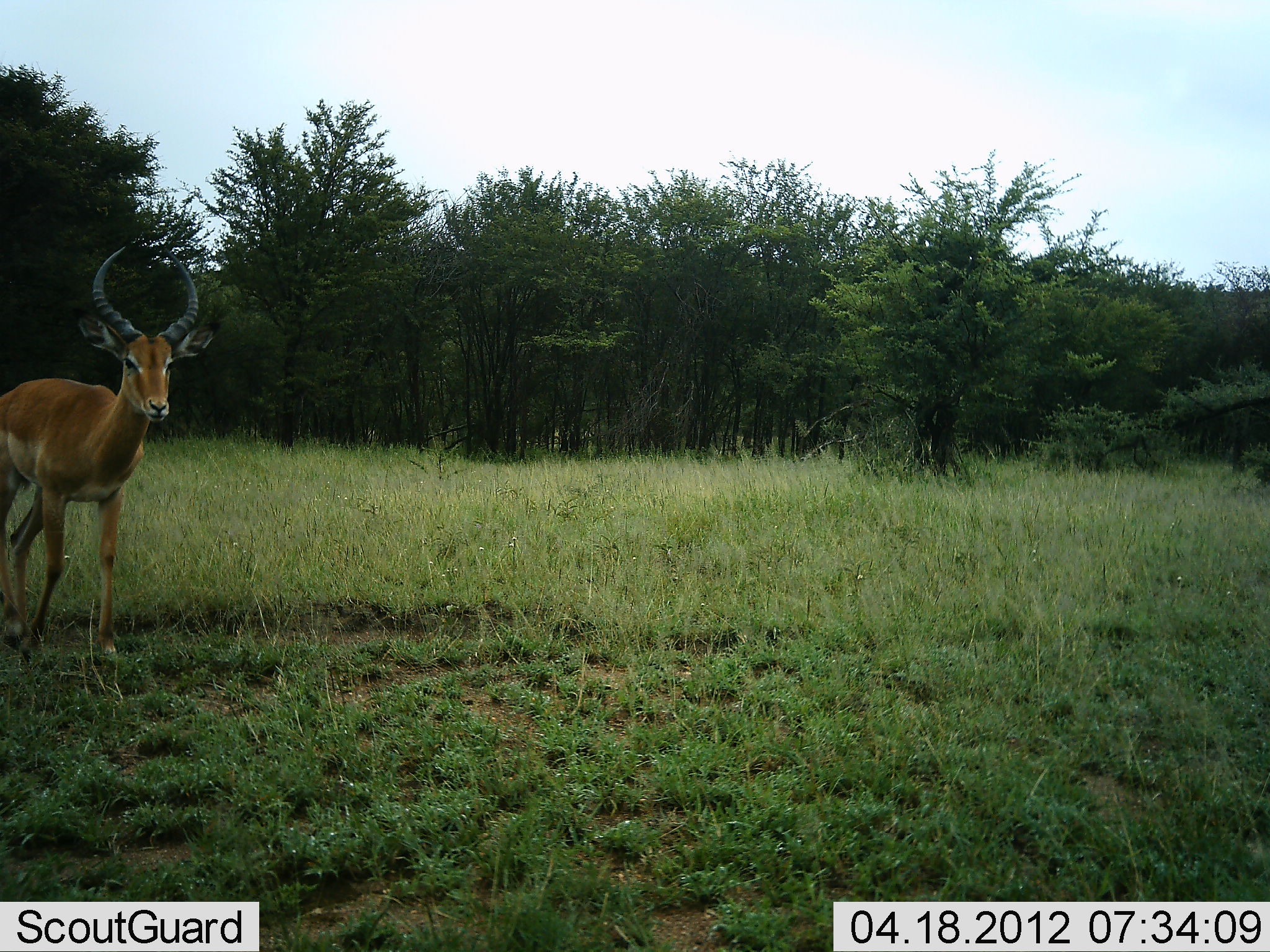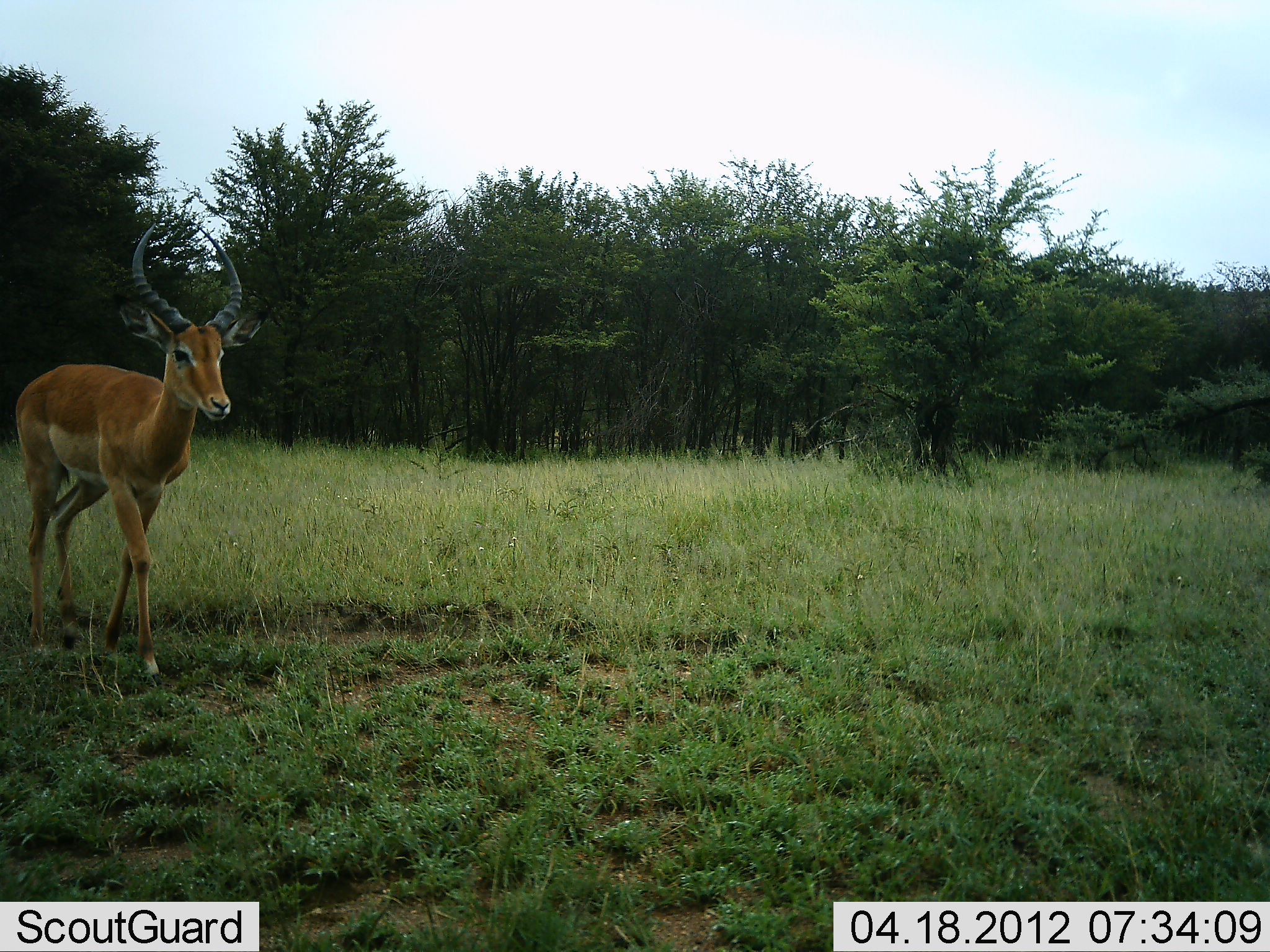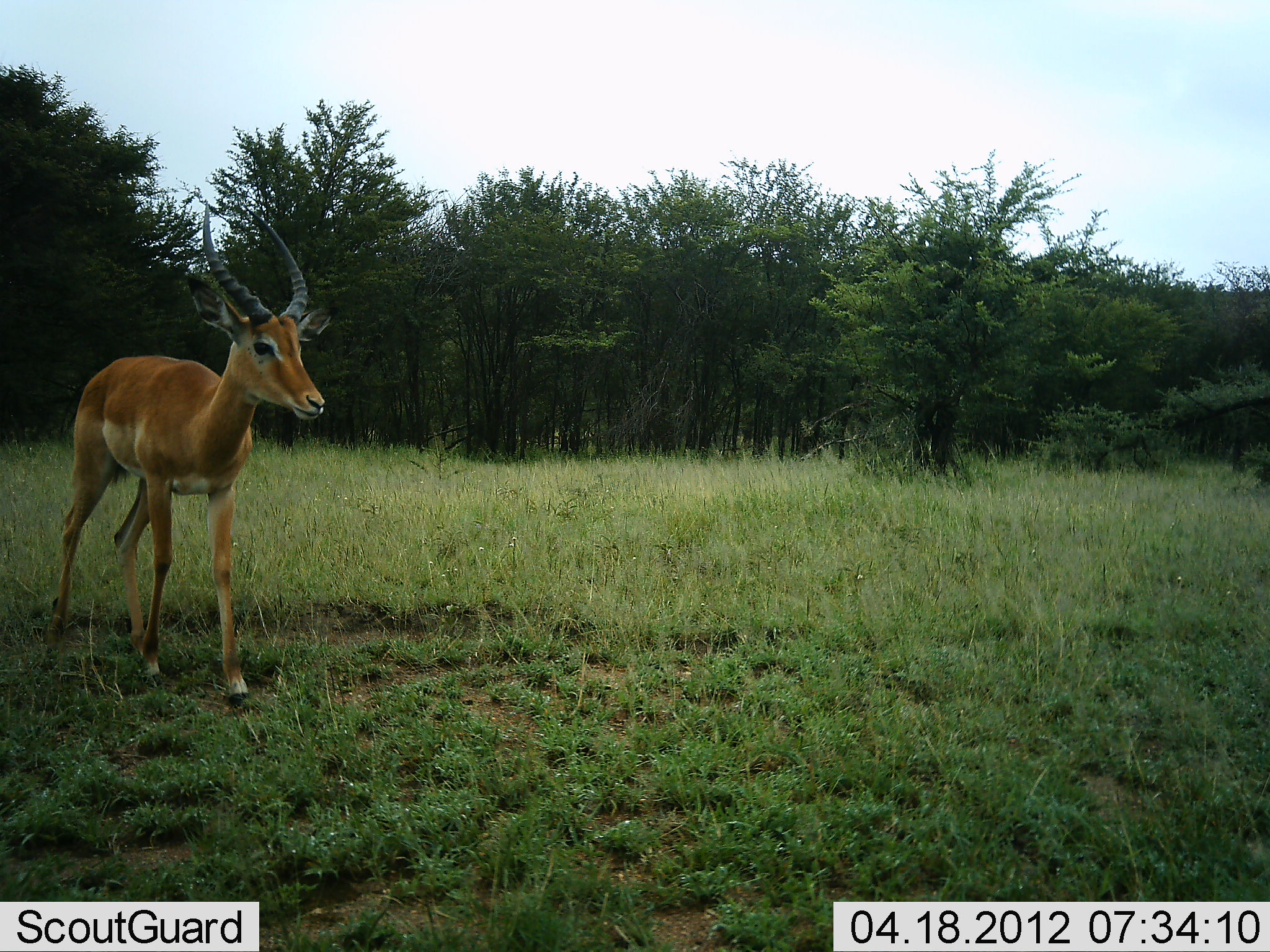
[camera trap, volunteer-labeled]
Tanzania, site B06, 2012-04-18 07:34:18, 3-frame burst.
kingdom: Animalia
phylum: Chordata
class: Mammalia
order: Artiodactyla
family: Bovidae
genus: Aepyceros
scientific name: Aepyceros melampus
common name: impala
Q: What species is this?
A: Impala (Aepyceros melampus).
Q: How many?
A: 1.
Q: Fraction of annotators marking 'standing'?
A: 12%.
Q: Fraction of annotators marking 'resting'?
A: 0%.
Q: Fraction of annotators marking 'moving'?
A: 96%.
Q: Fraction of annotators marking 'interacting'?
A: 0%.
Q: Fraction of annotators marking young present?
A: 0%.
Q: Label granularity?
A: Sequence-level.